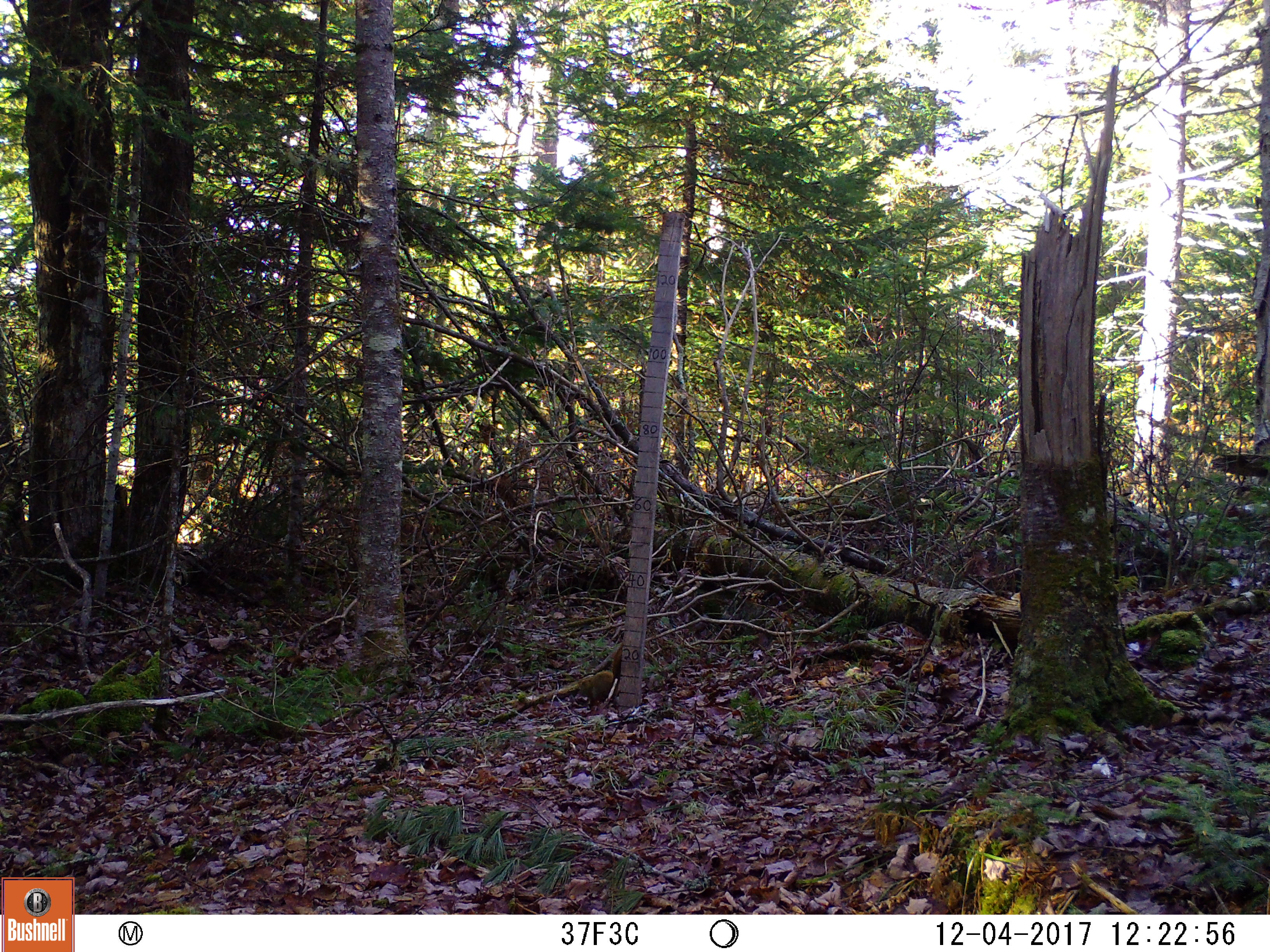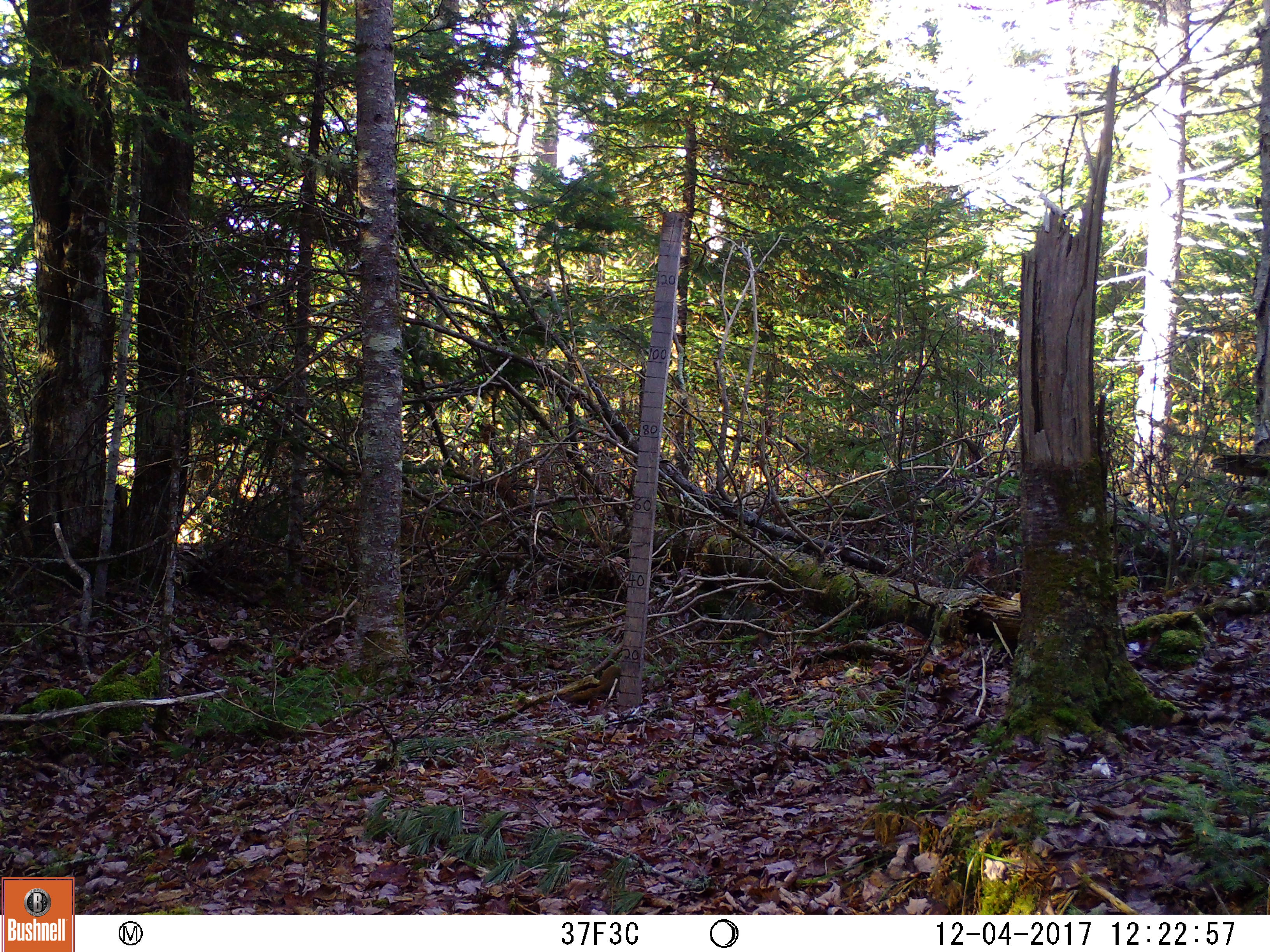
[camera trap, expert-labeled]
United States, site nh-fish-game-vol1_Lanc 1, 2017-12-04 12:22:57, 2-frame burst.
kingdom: Animalia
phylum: Chordata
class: Mammalia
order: Rodentia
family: Sciuridae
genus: Tamiasciurus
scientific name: Tamiasciurus hudsonicus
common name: red squirrel